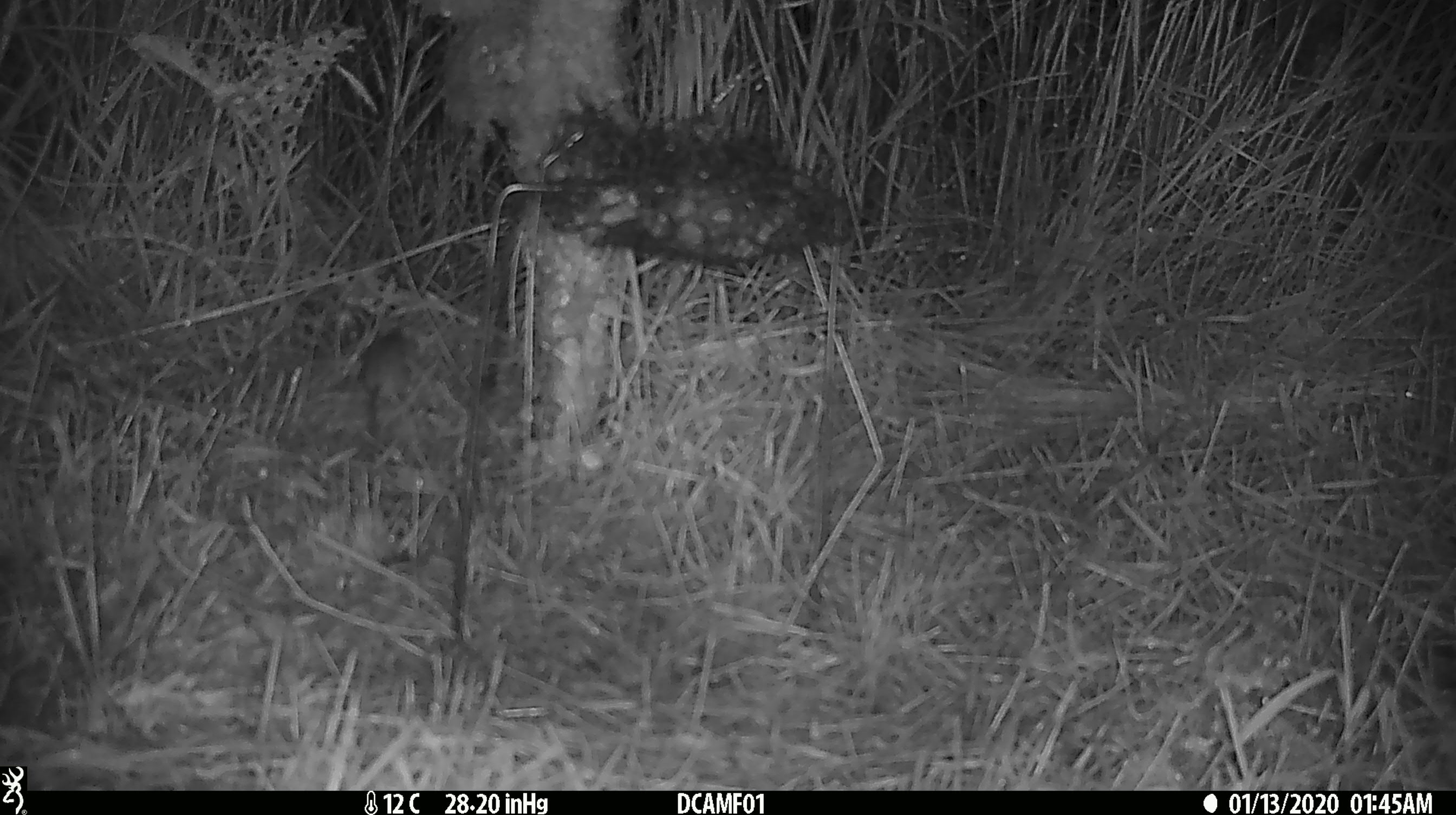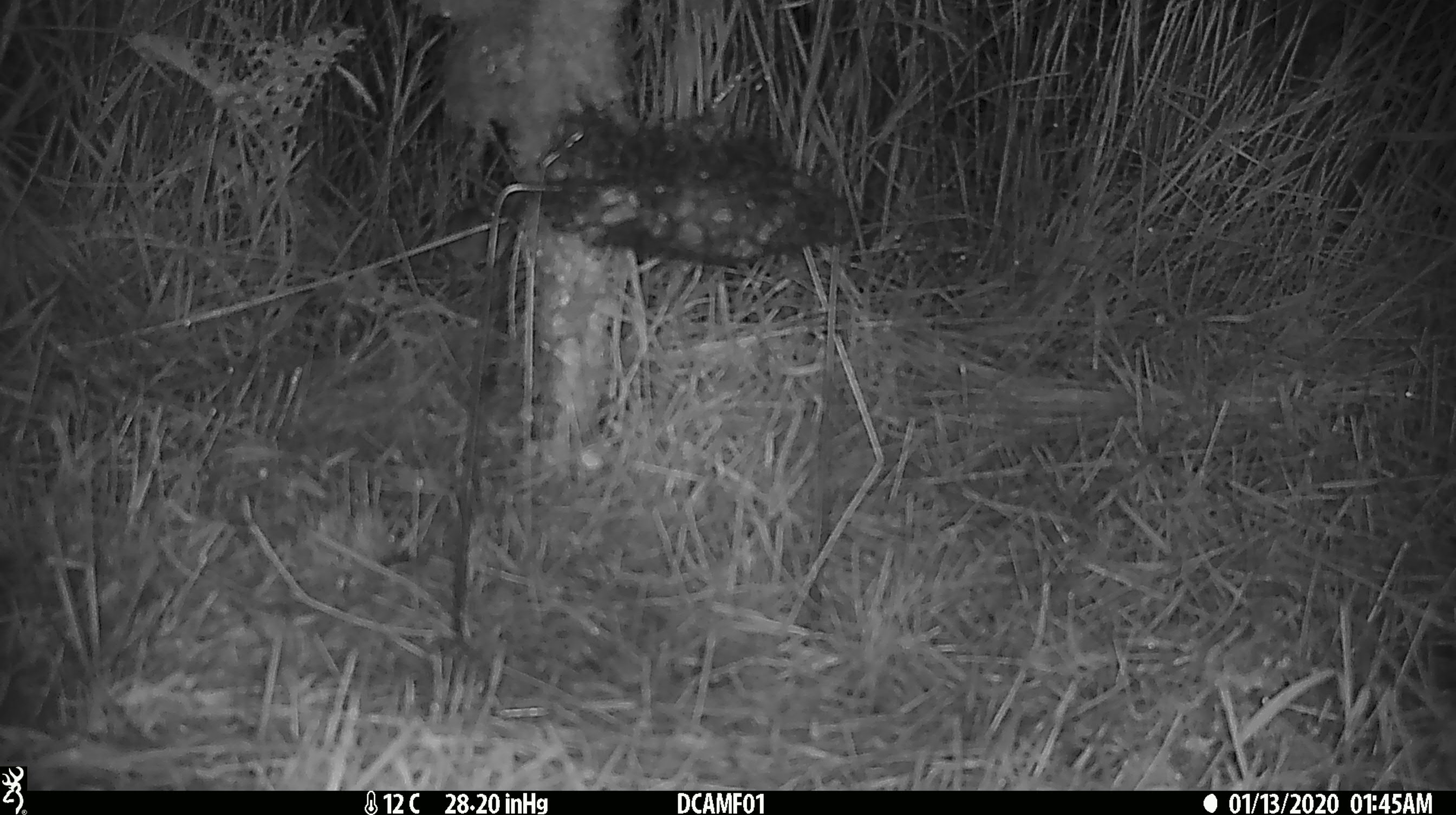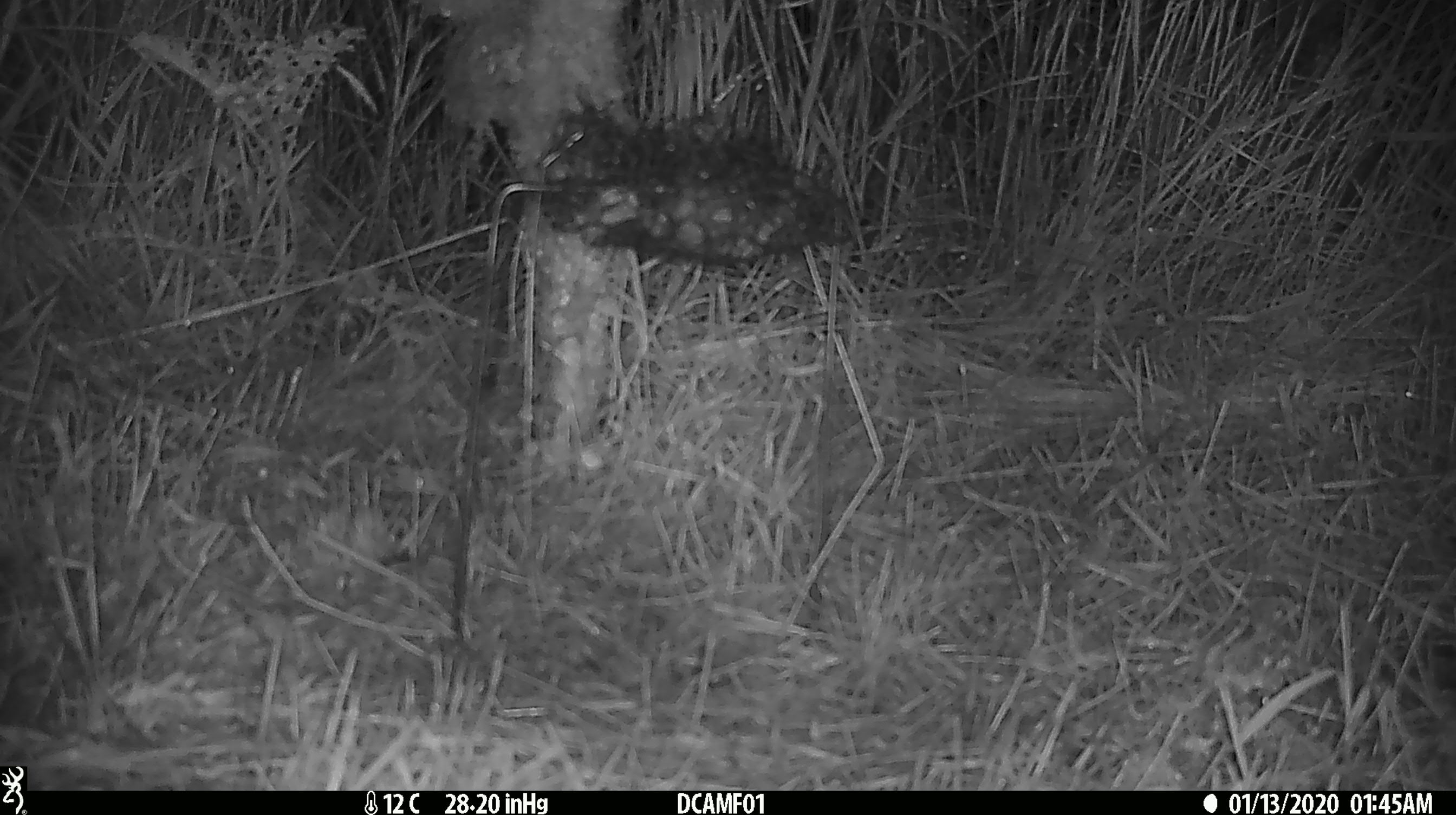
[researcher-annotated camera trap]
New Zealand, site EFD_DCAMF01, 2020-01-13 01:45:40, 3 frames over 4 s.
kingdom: Animalia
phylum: Chordata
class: Mammalia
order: Rodentia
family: Muridae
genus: Mus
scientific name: Mus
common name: mouse